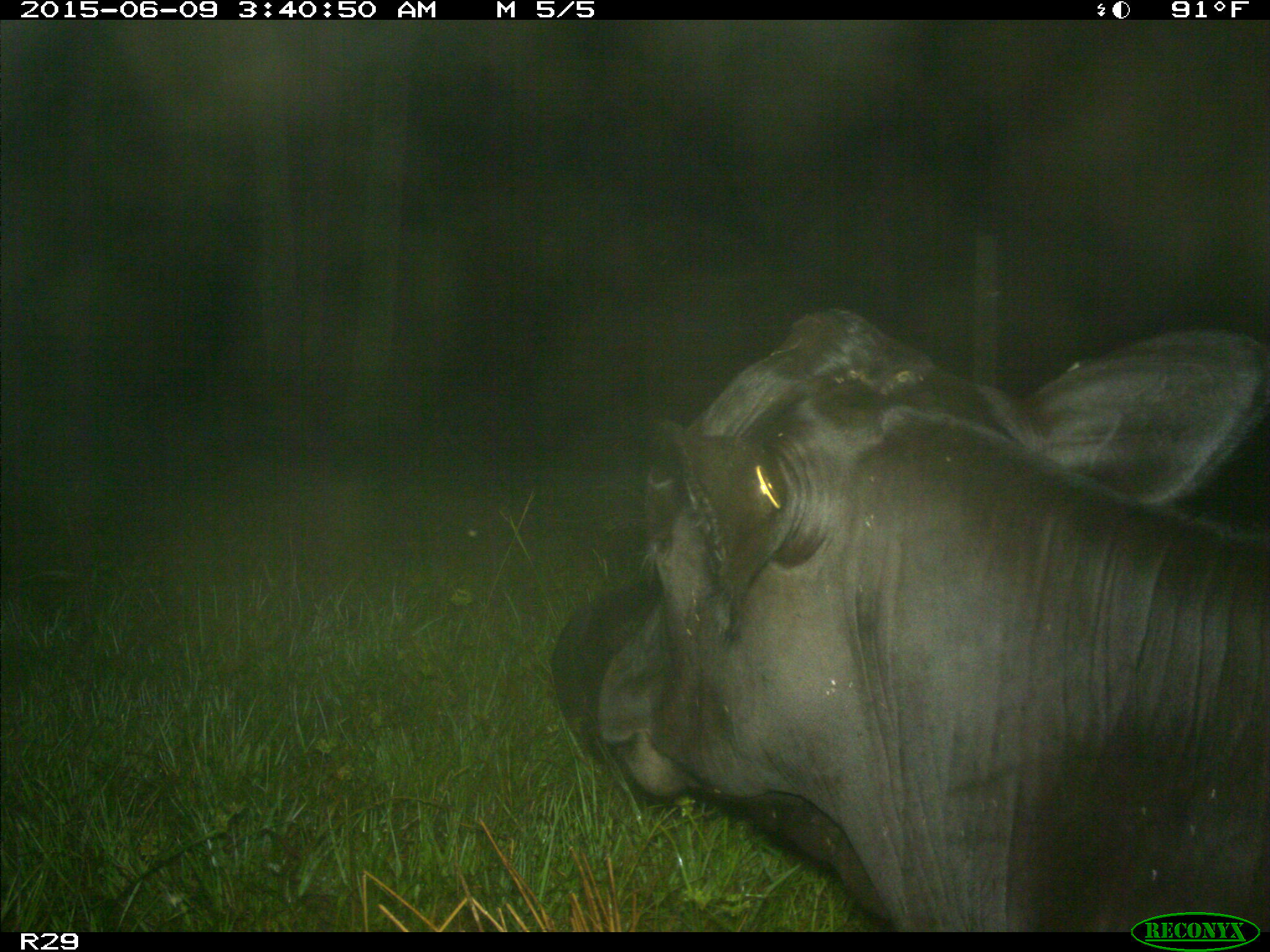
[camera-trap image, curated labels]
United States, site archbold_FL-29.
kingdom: Animalia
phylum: Chordata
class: Mammalia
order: Artiodactyla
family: Bovidae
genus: Bos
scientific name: Bos taurus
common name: domestic cow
Bos taurus (domestic cow).